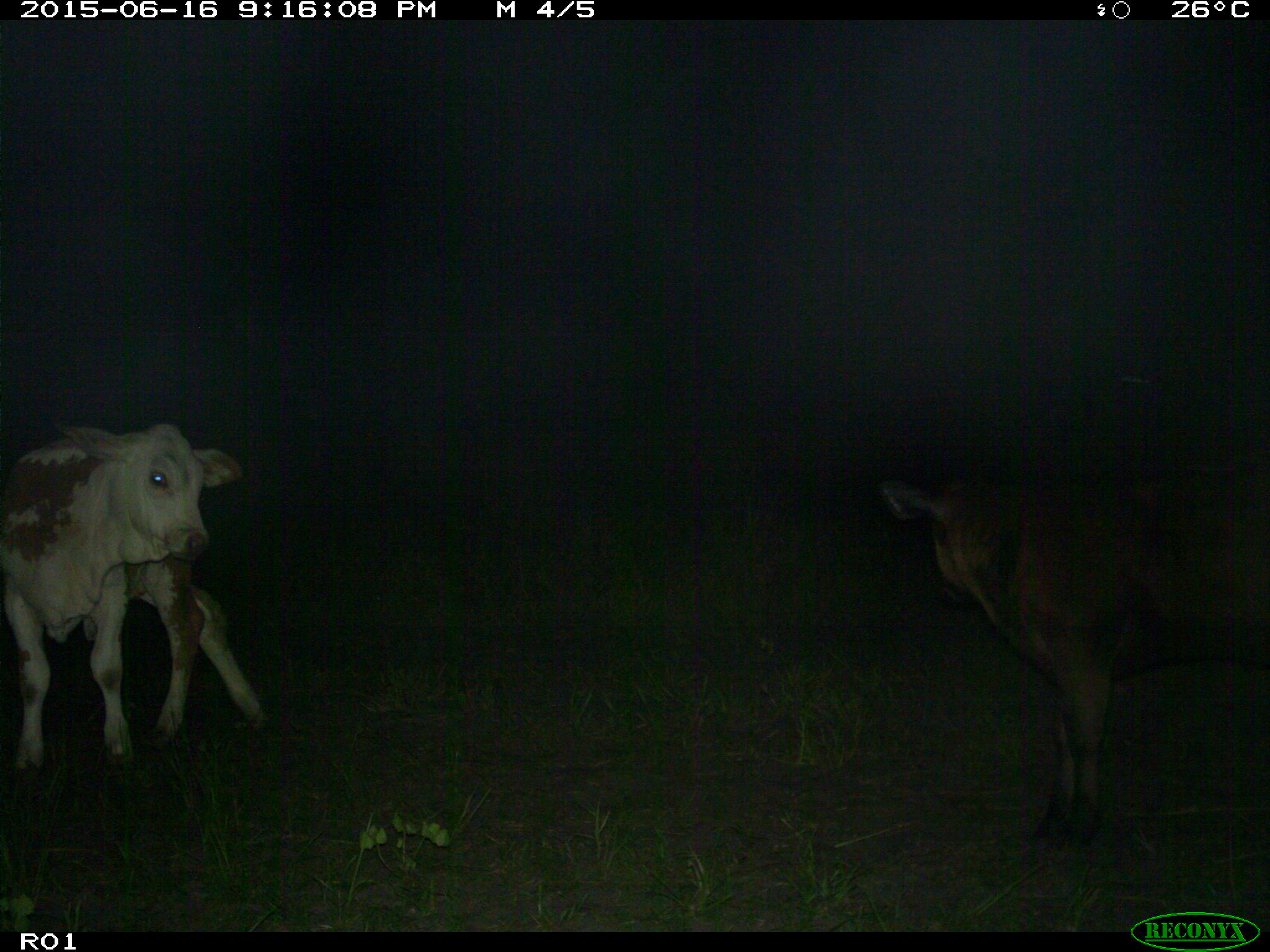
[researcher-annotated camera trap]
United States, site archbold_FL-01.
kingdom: Animalia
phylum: Chordata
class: Mammalia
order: Artiodactyla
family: Bovidae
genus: Bos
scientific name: Bos taurus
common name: domestic cow